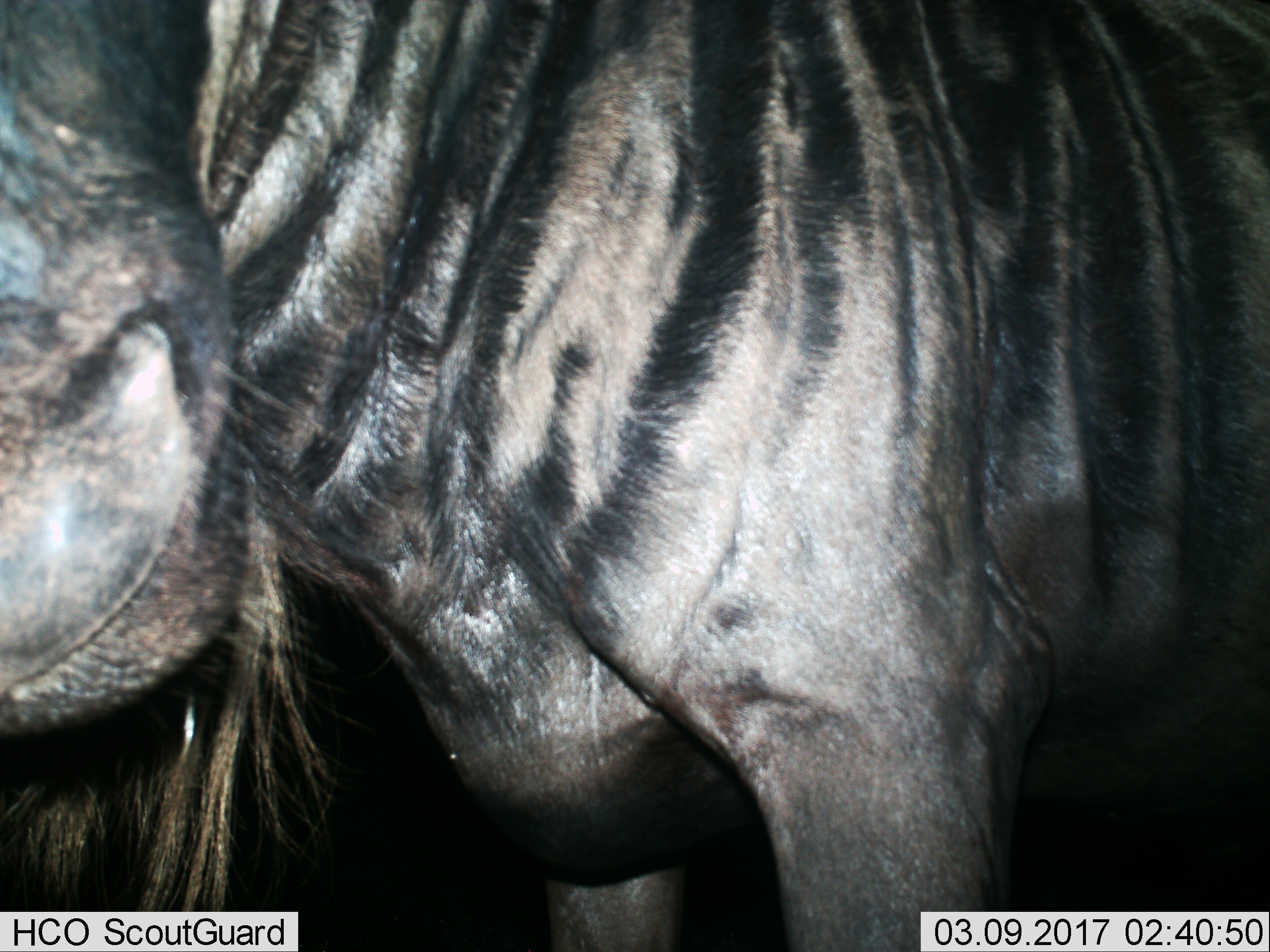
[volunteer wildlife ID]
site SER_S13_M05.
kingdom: Animalia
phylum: Chordata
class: Mammalia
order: Artiodactyla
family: Bovidae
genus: Connochaetes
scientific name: Connochaetes taurinus taurinus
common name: blue wildebeest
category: wildebeestblue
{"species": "wildebeestblue (blue wildebeest) (Connochaetes taurinus taurinus)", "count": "1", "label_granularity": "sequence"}